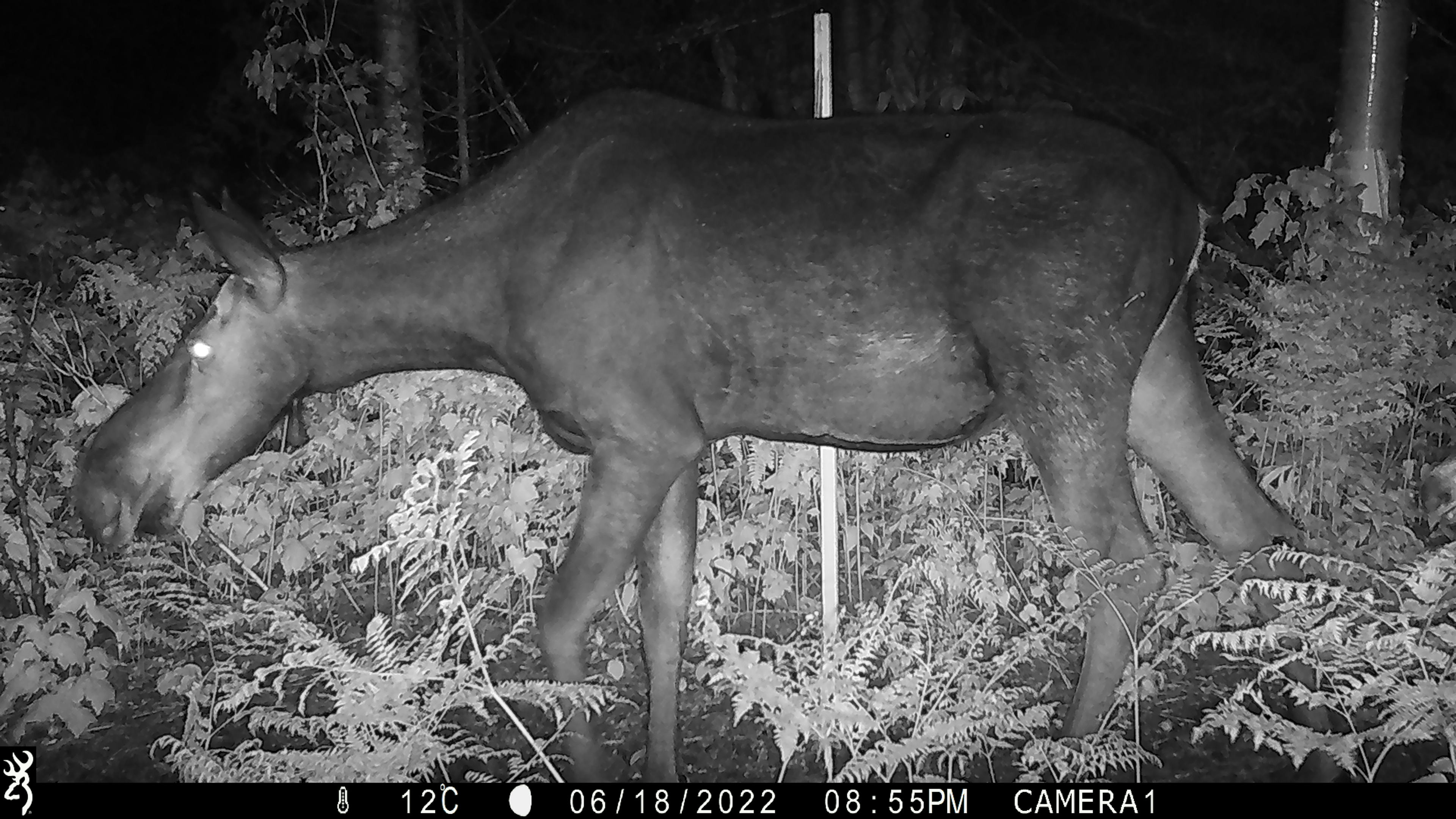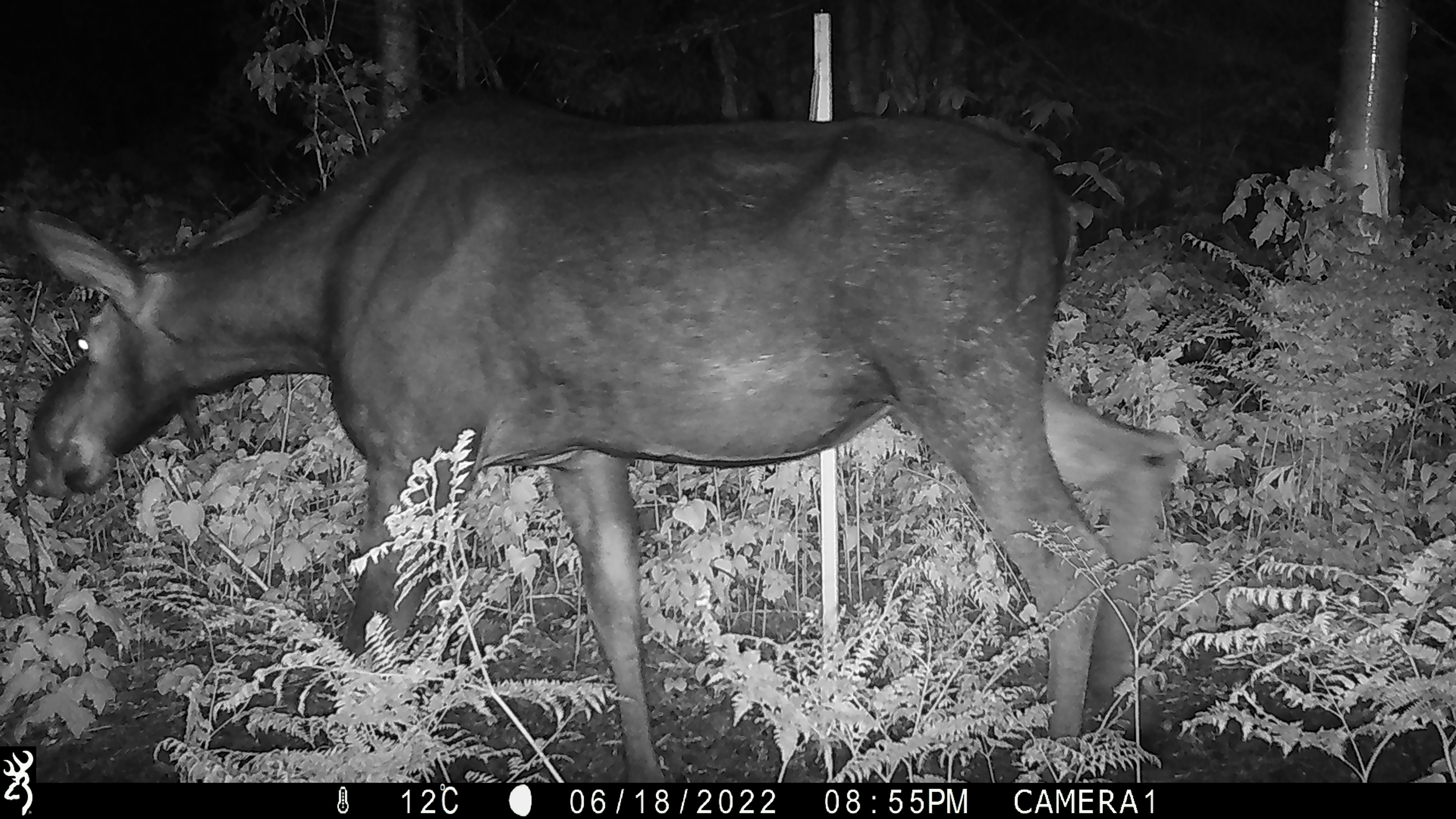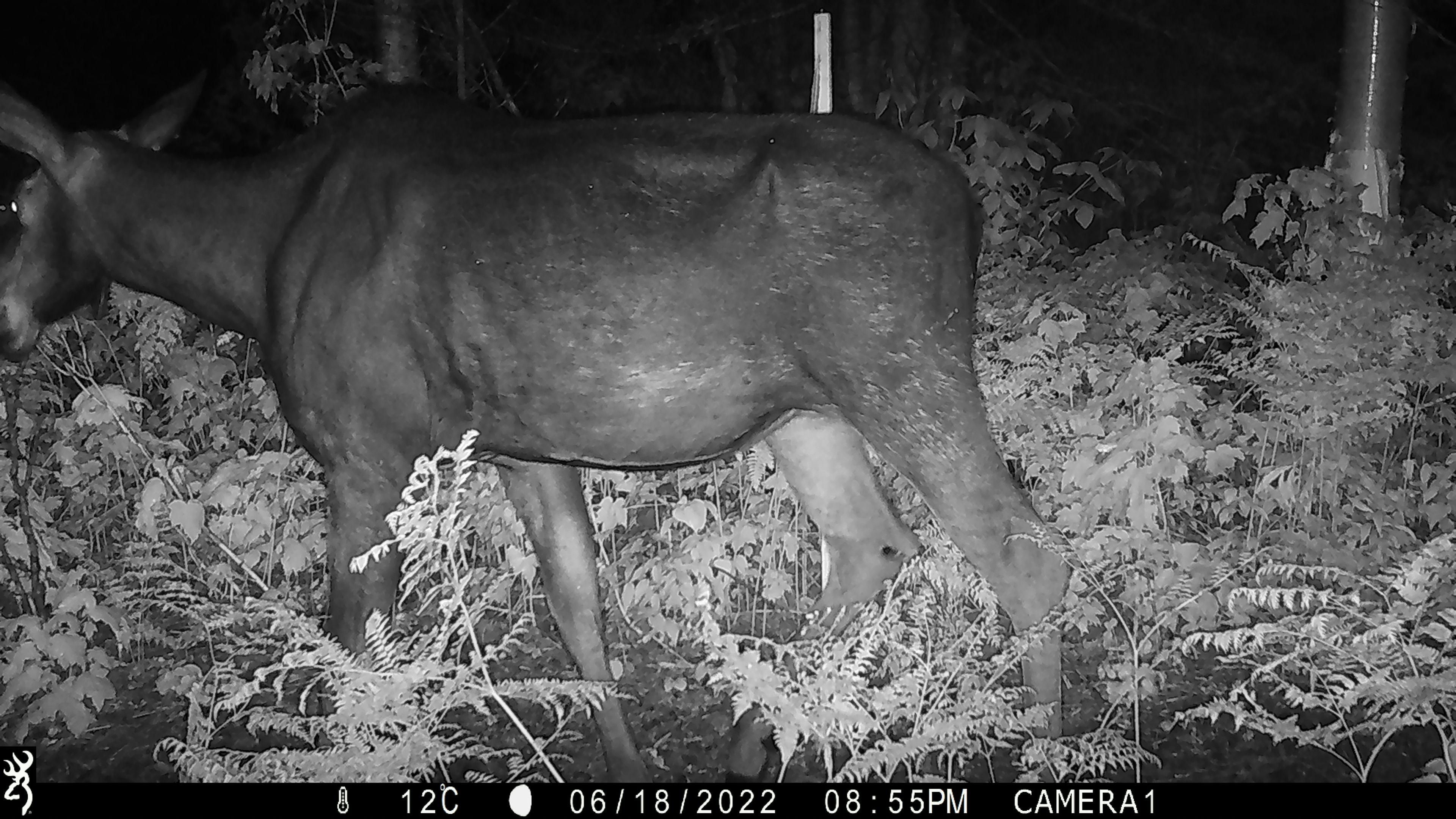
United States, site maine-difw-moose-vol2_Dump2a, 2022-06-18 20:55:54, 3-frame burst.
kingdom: Animalia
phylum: Chordata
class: Mammalia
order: Artiodactyla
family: Cervidae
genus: Alces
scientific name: Alces alces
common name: moose